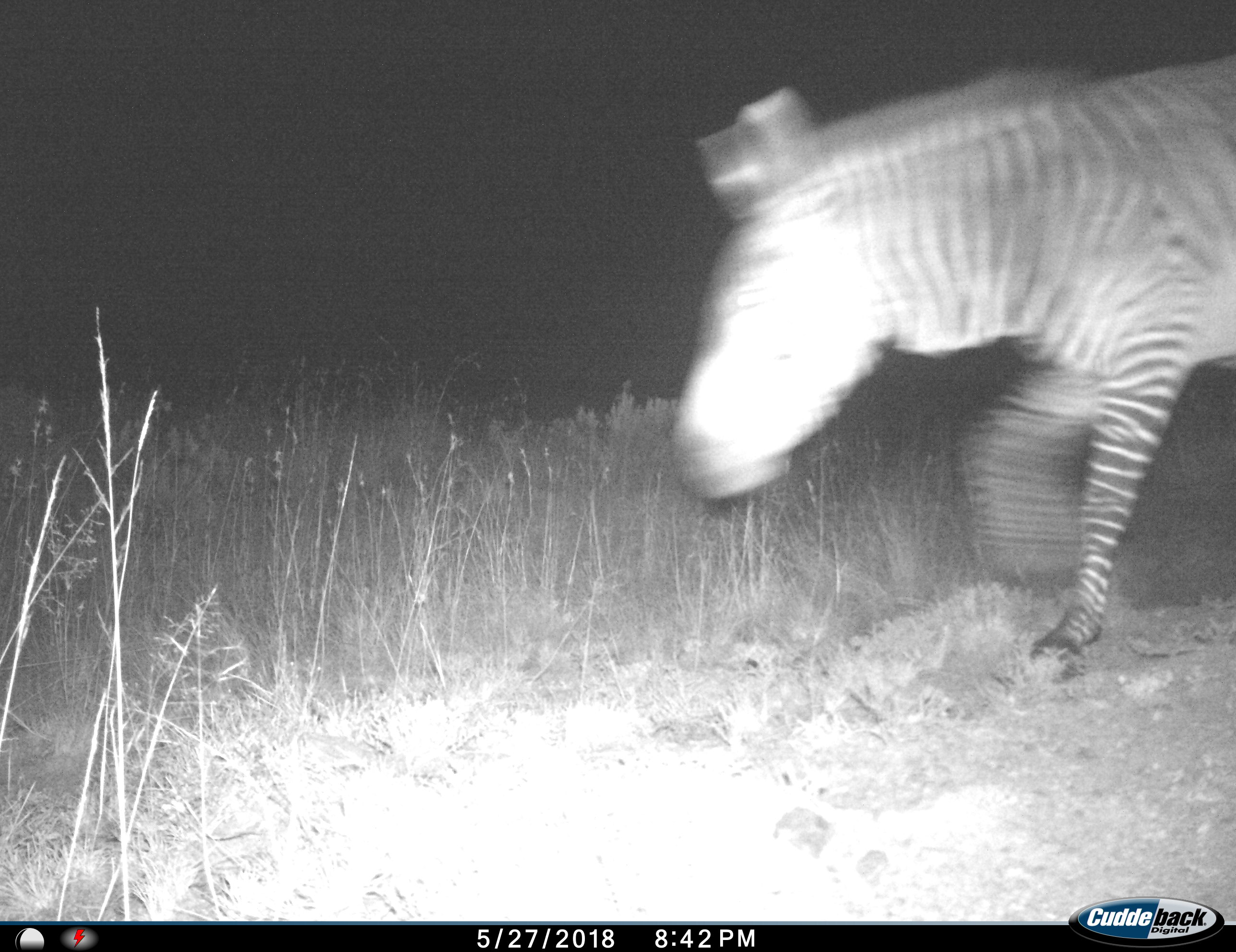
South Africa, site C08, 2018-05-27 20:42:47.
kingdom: Animalia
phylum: Chordata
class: Mammalia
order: Perissodactyla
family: Equidae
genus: Equus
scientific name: Equus zebra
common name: mountain zebra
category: zebramountain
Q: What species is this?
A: Zebramountain (mountain zebra) (Equus zebra).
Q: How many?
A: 1.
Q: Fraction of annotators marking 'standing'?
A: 0%.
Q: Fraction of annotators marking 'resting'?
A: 0%.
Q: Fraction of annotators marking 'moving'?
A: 100%.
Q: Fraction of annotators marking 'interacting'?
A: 0%.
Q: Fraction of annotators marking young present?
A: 0%.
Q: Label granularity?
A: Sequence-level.